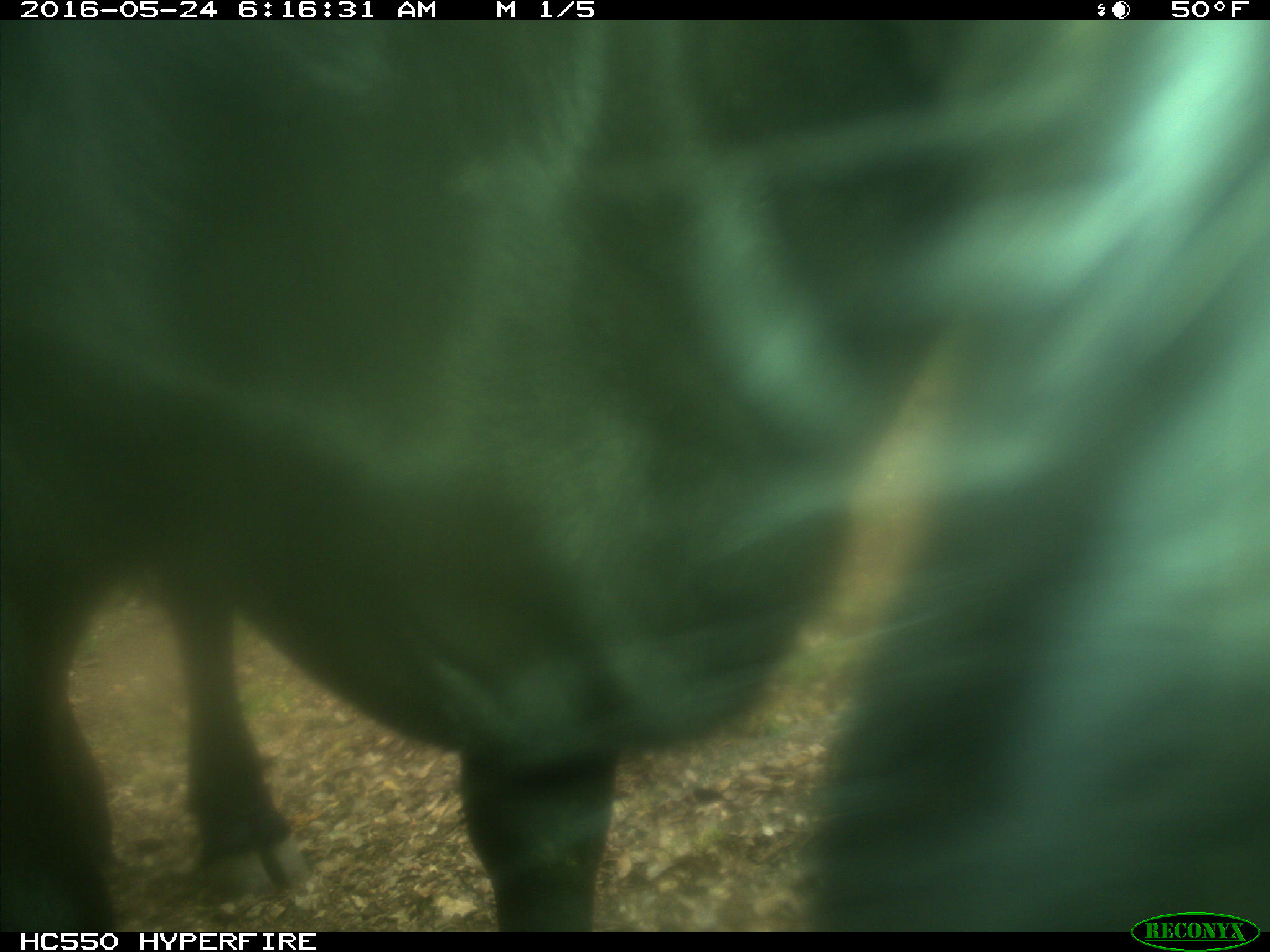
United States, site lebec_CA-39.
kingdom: Animalia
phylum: Chordata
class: Mammalia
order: Artiodactyla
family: Bovidae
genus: Bos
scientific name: Bos taurus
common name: domestic cow